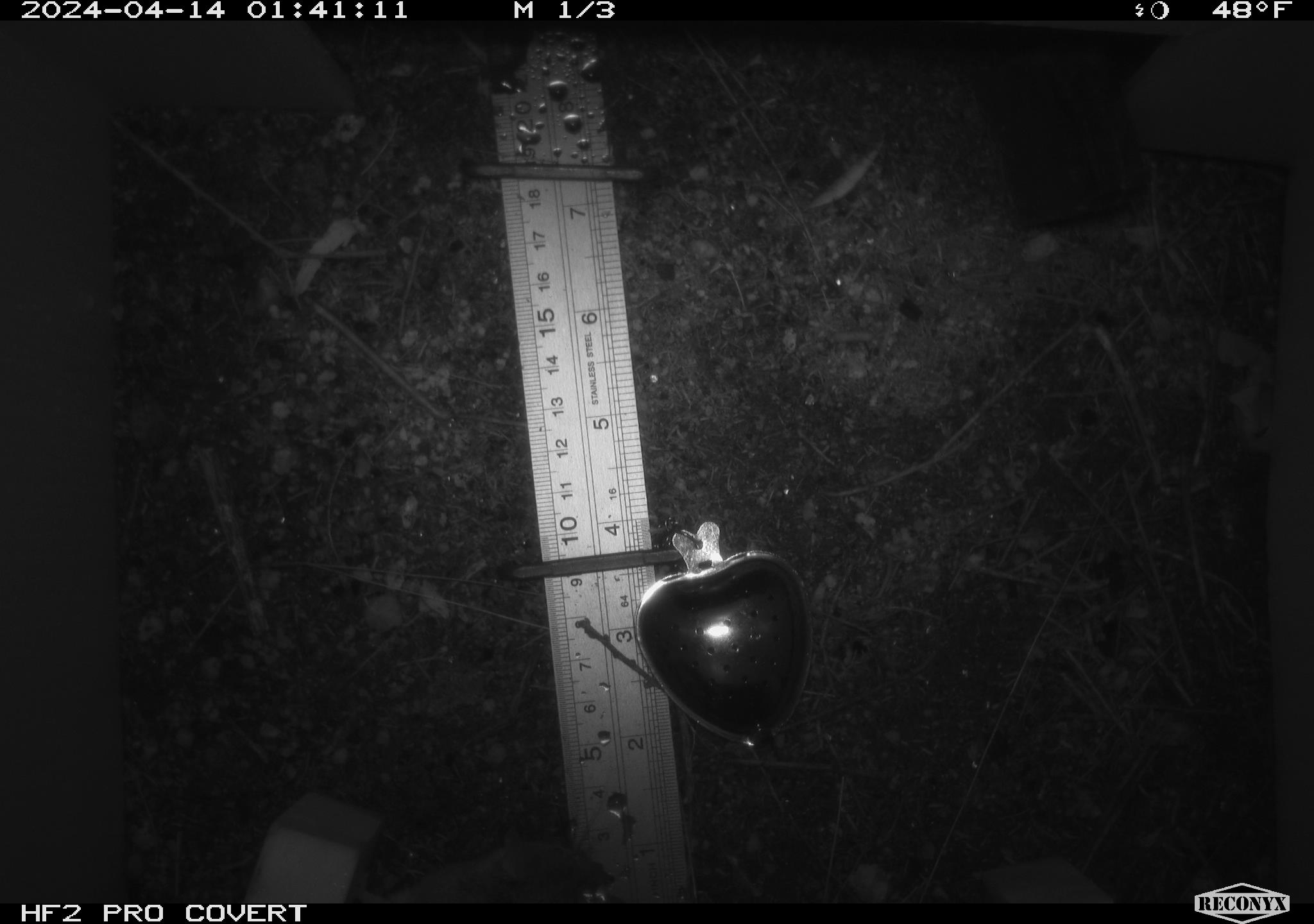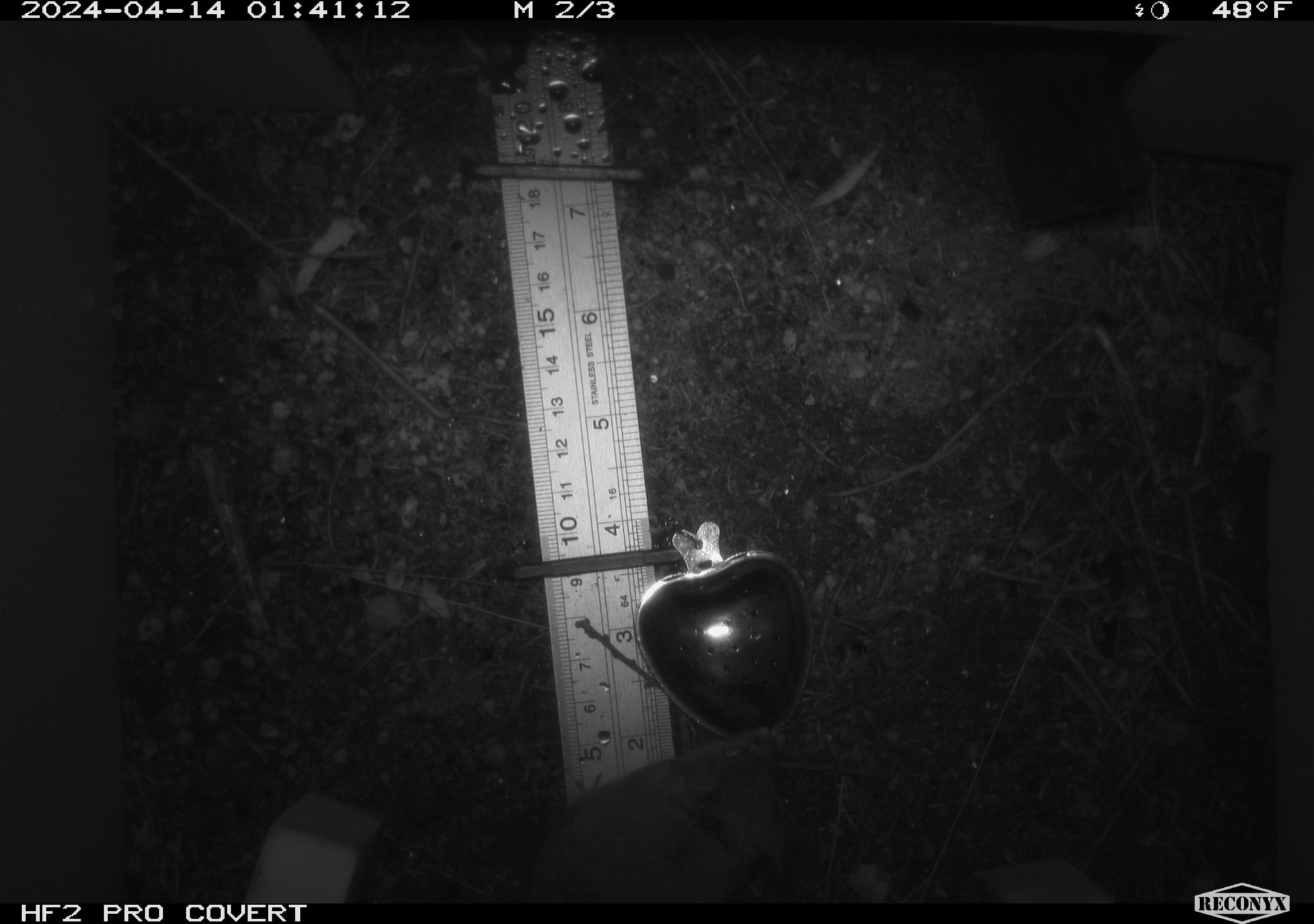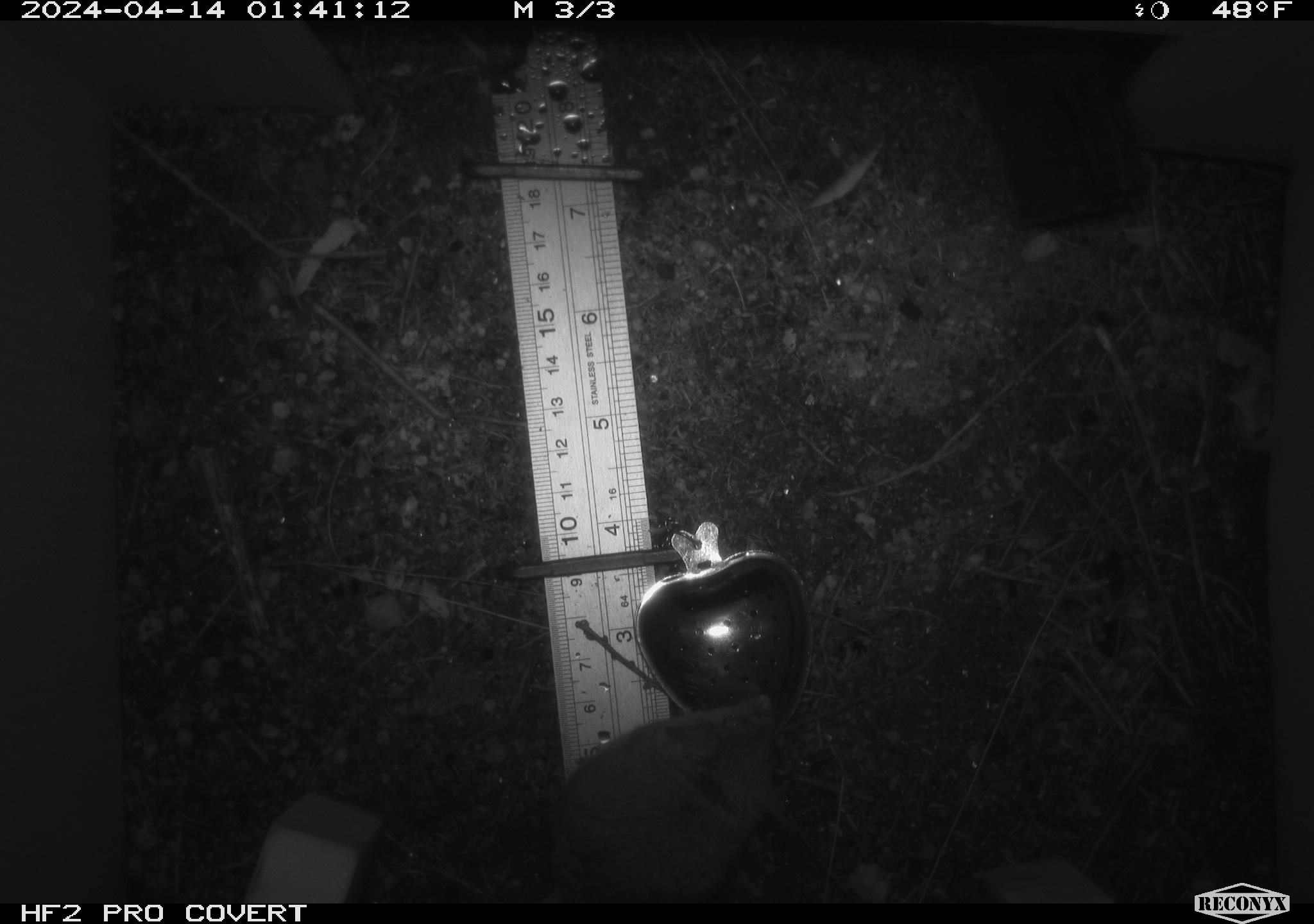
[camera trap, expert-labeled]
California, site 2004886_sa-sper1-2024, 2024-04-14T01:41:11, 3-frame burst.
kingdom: Animalia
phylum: Chordata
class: Mammalia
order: Rodentia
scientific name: Rodentia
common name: mouse species